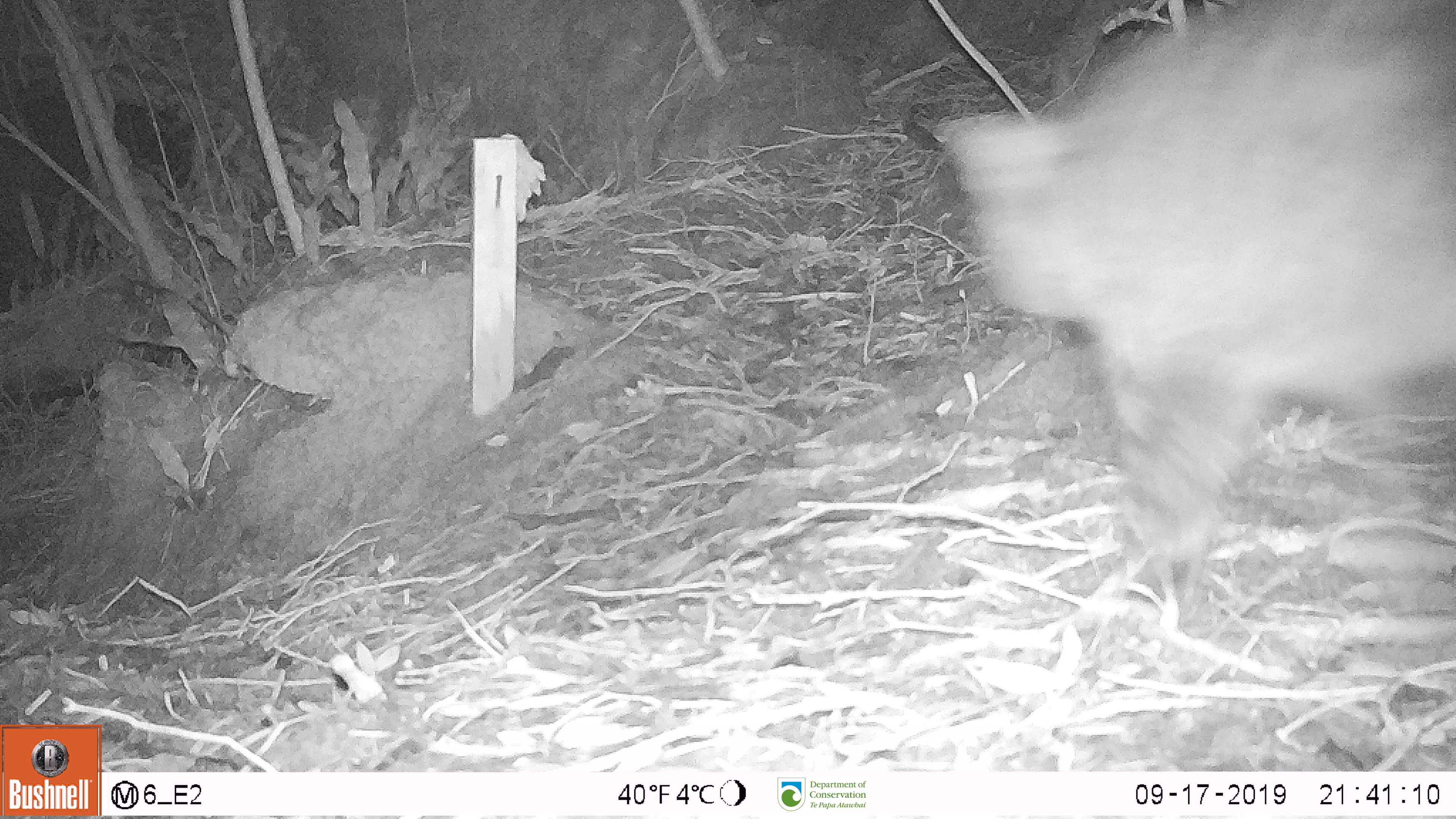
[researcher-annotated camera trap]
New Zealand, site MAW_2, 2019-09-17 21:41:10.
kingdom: Animalia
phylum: Chordata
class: Mammalia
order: Carnivora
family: Felidae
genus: Felis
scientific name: Felis catus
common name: domestic cat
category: cat